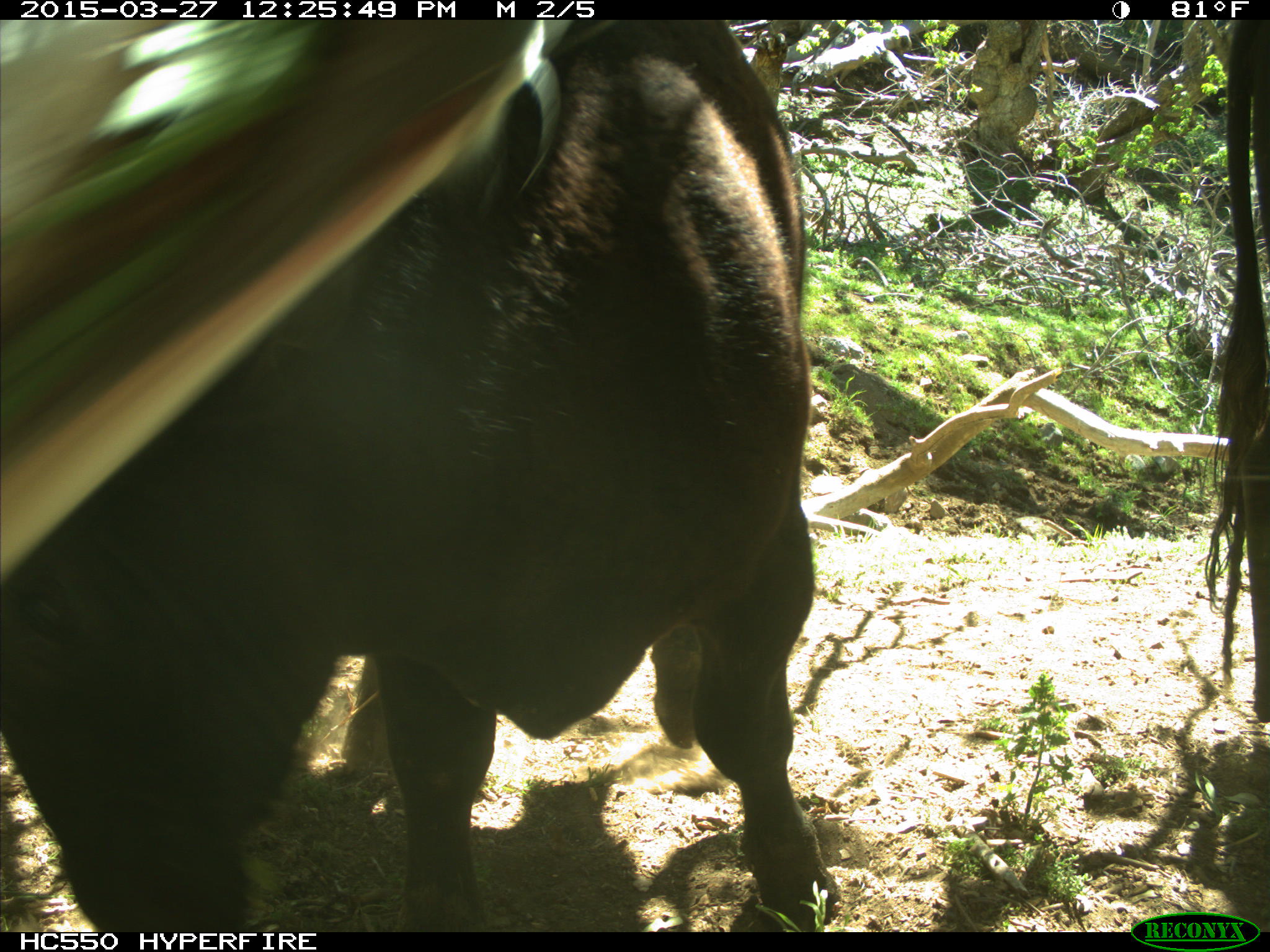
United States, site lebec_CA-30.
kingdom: Animalia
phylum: Chordata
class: Mammalia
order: Artiodactyla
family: Bovidae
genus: Bos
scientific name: Bos taurus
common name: domestic cow